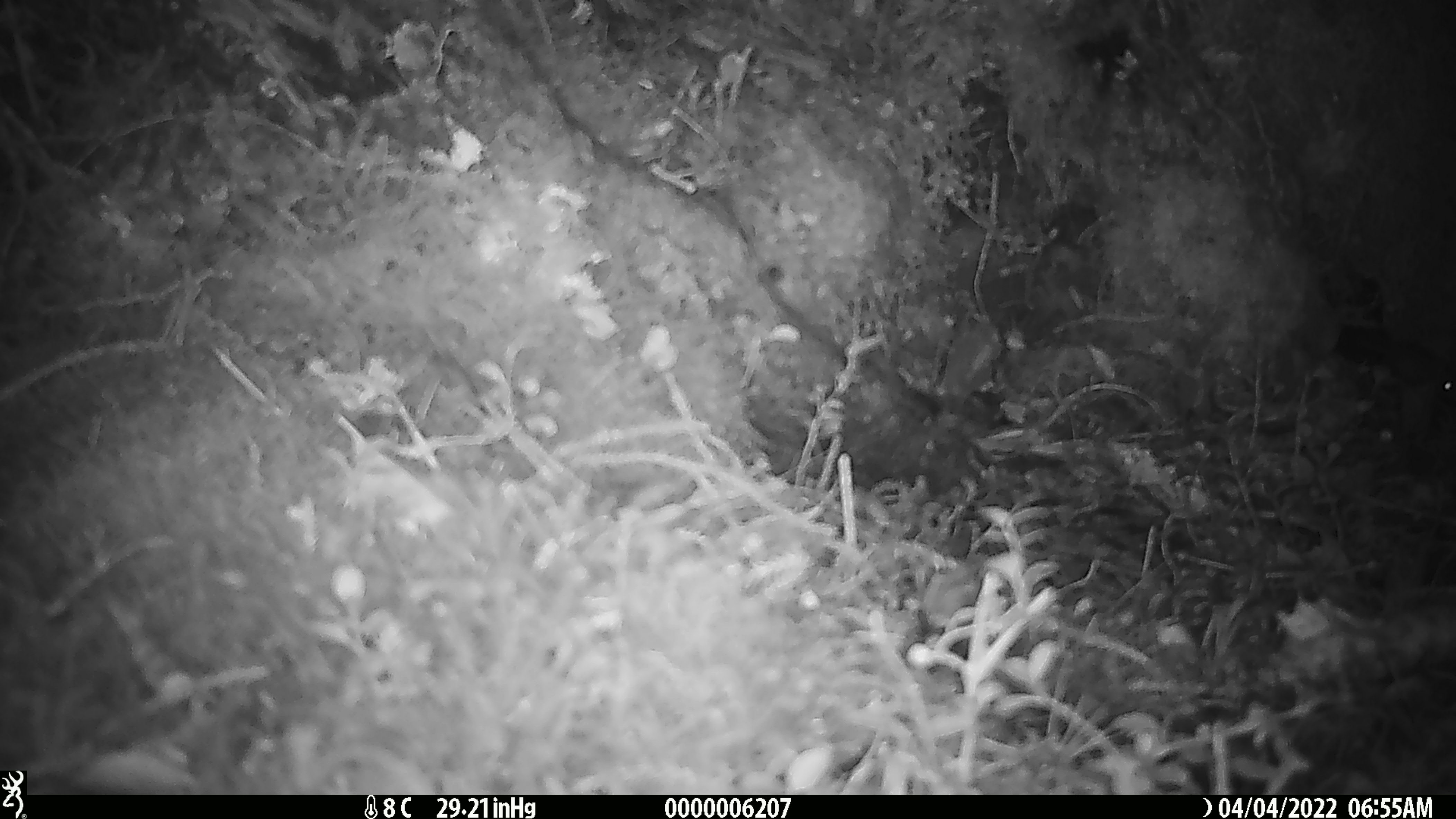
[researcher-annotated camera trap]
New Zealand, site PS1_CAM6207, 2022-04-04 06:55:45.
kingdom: Animalia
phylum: Chordata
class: Mammalia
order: Rodentia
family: Muridae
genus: Mus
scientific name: Mus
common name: mouse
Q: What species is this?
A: Mouse (Mus).